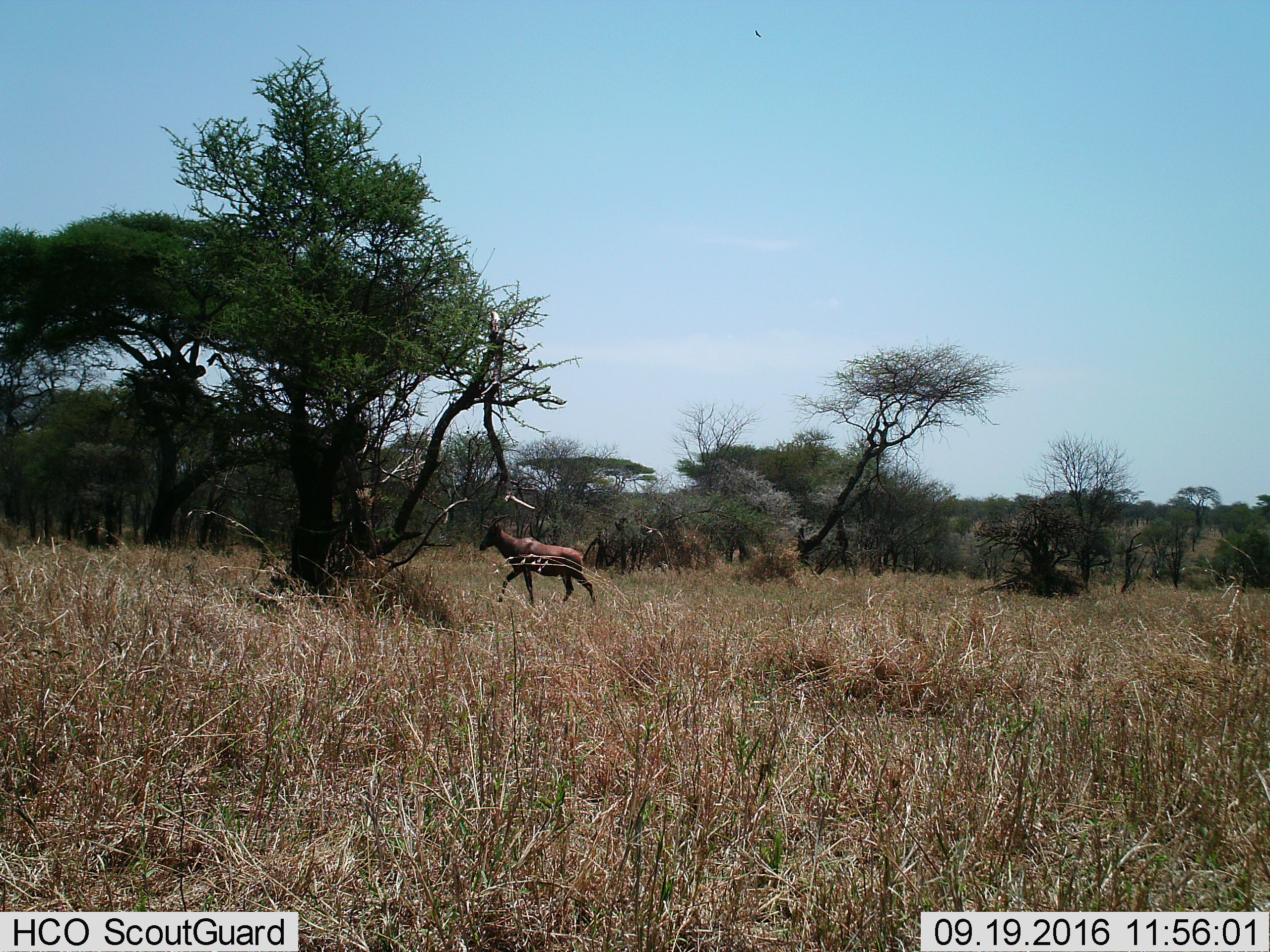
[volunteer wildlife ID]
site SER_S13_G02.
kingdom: Animalia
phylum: Chordata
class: Mammalia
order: Artiodactyla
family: Bovidae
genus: Damaliscus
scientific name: Damaliscus lunatus jimela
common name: topi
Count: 1.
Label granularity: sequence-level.